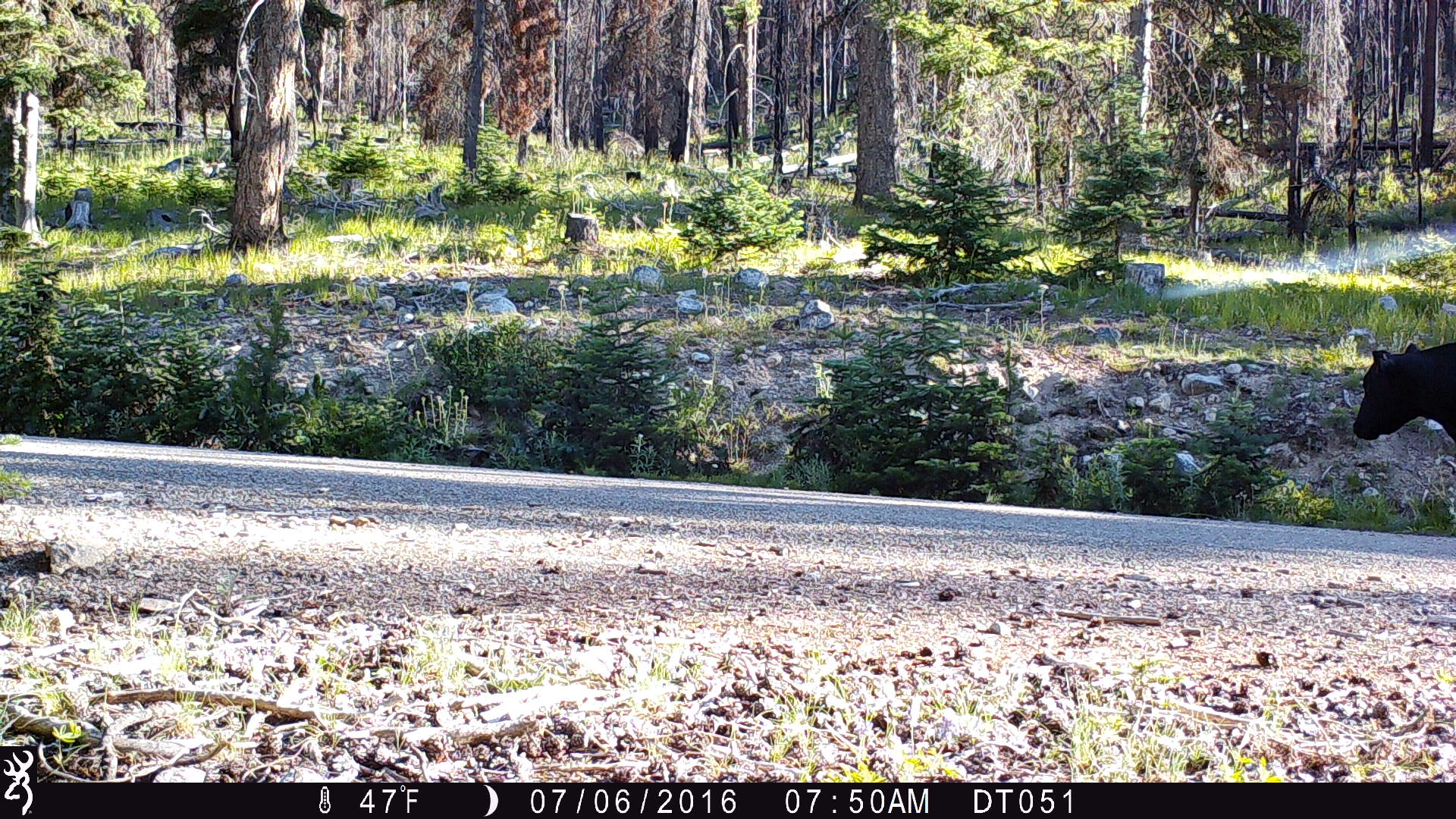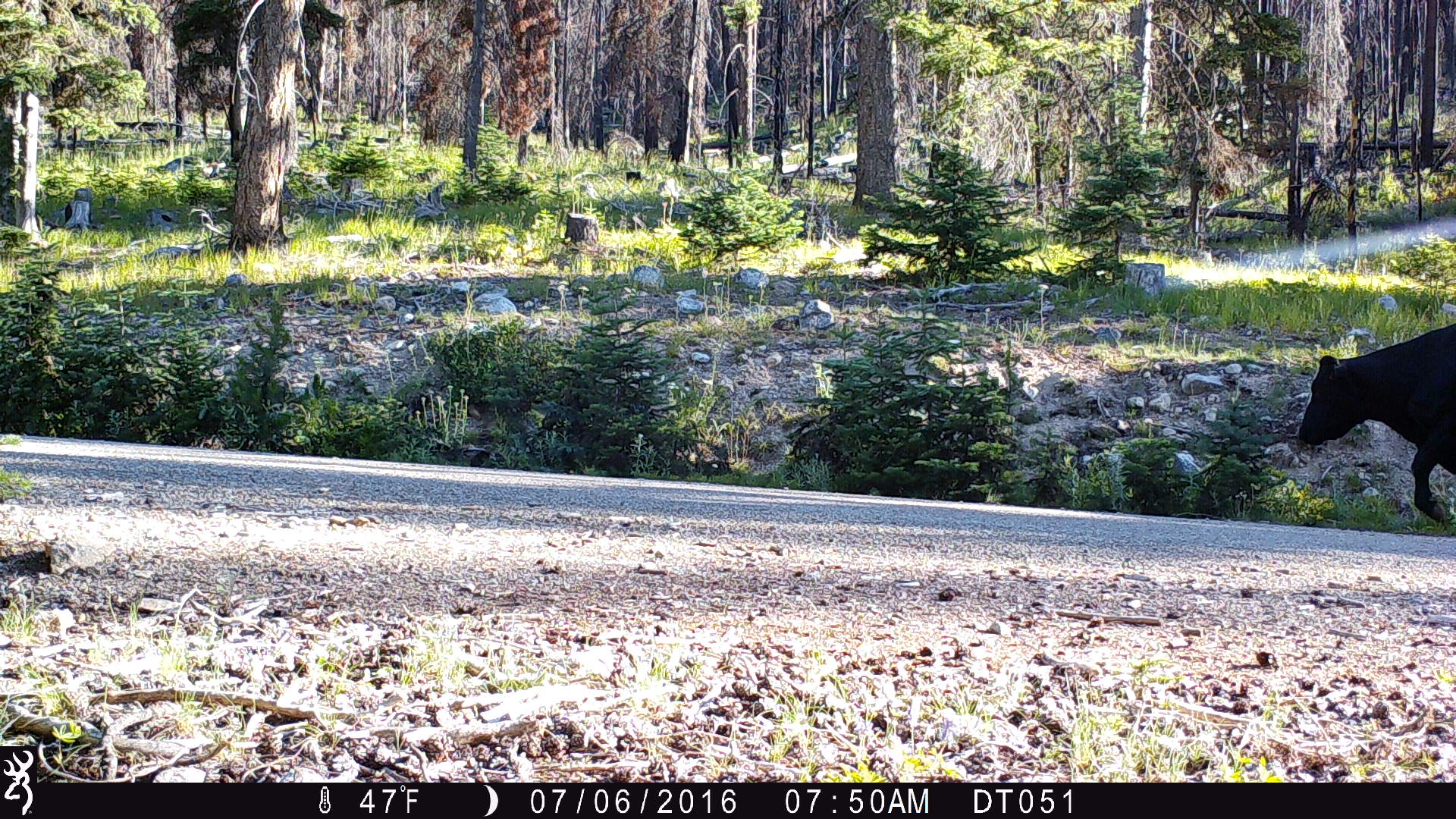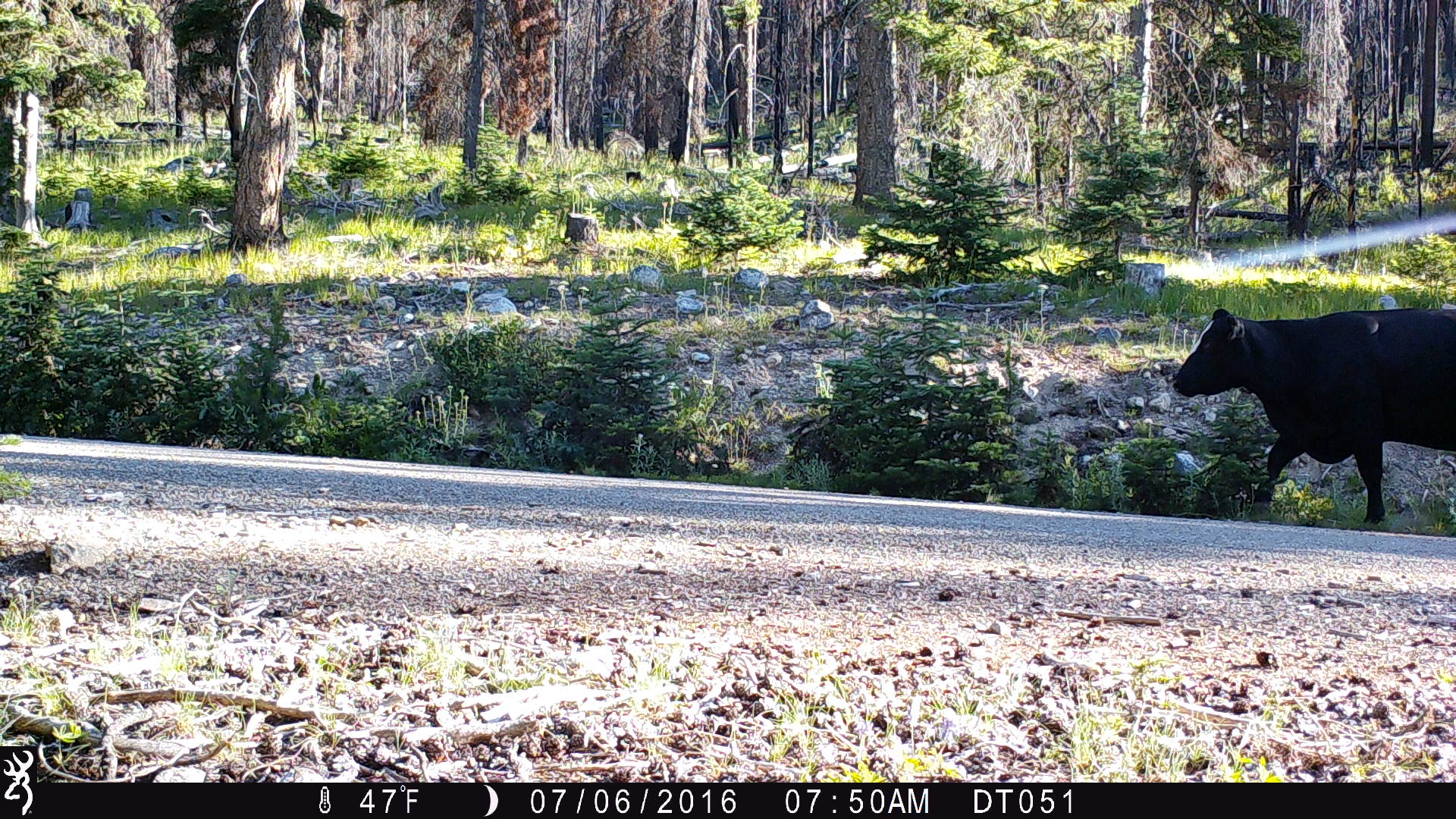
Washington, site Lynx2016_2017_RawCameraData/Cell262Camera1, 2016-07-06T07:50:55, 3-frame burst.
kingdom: Animalia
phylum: Chordata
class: Mammalia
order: Artiodactyla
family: Bovidae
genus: Bos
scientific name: Bos taurus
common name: domestic cattle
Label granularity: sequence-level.